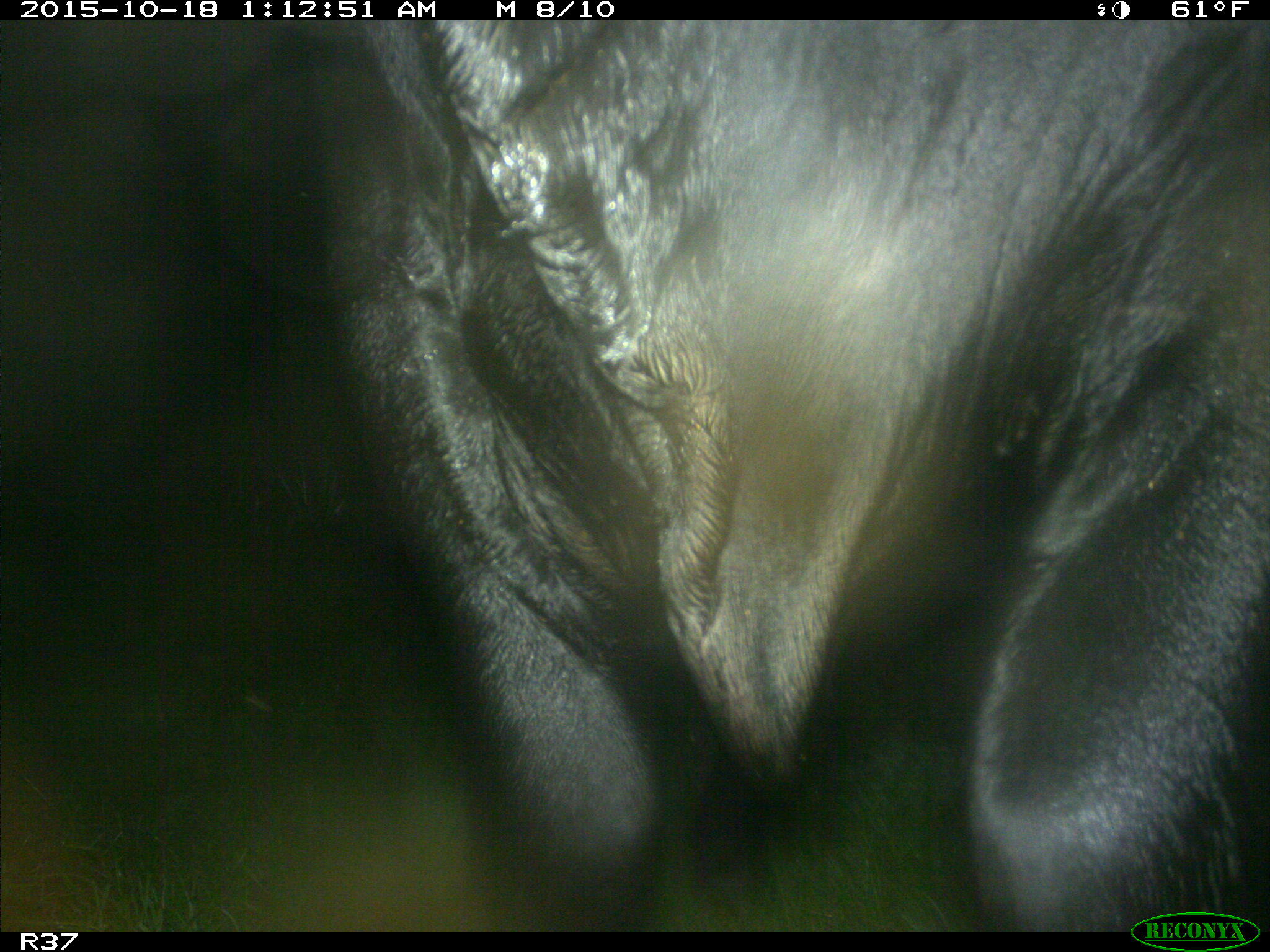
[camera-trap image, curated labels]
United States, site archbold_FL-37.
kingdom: Animalia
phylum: Chordata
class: Mammalia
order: Artiodactyla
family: Bovidae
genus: Bos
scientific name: Bos taurus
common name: domestic cow